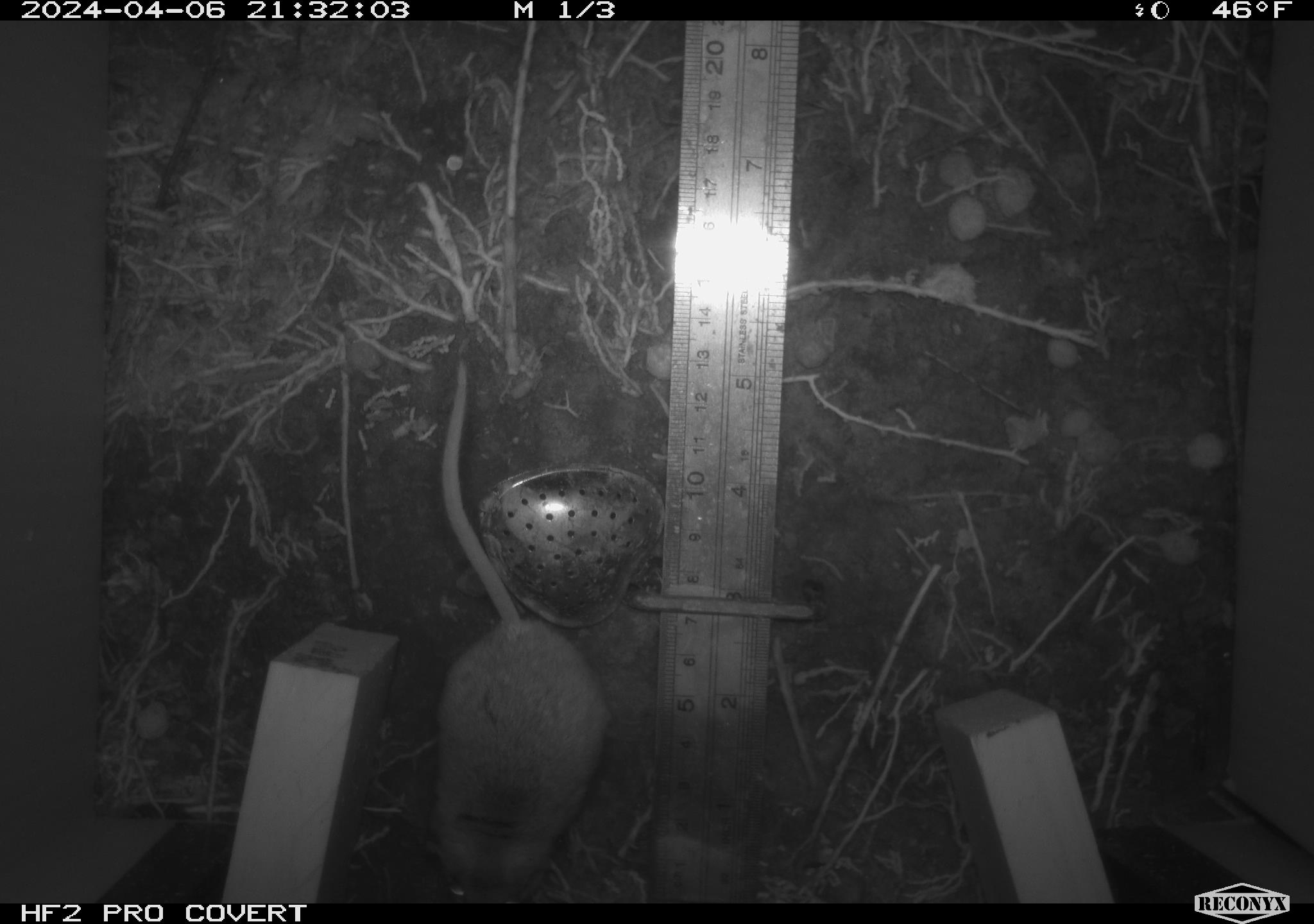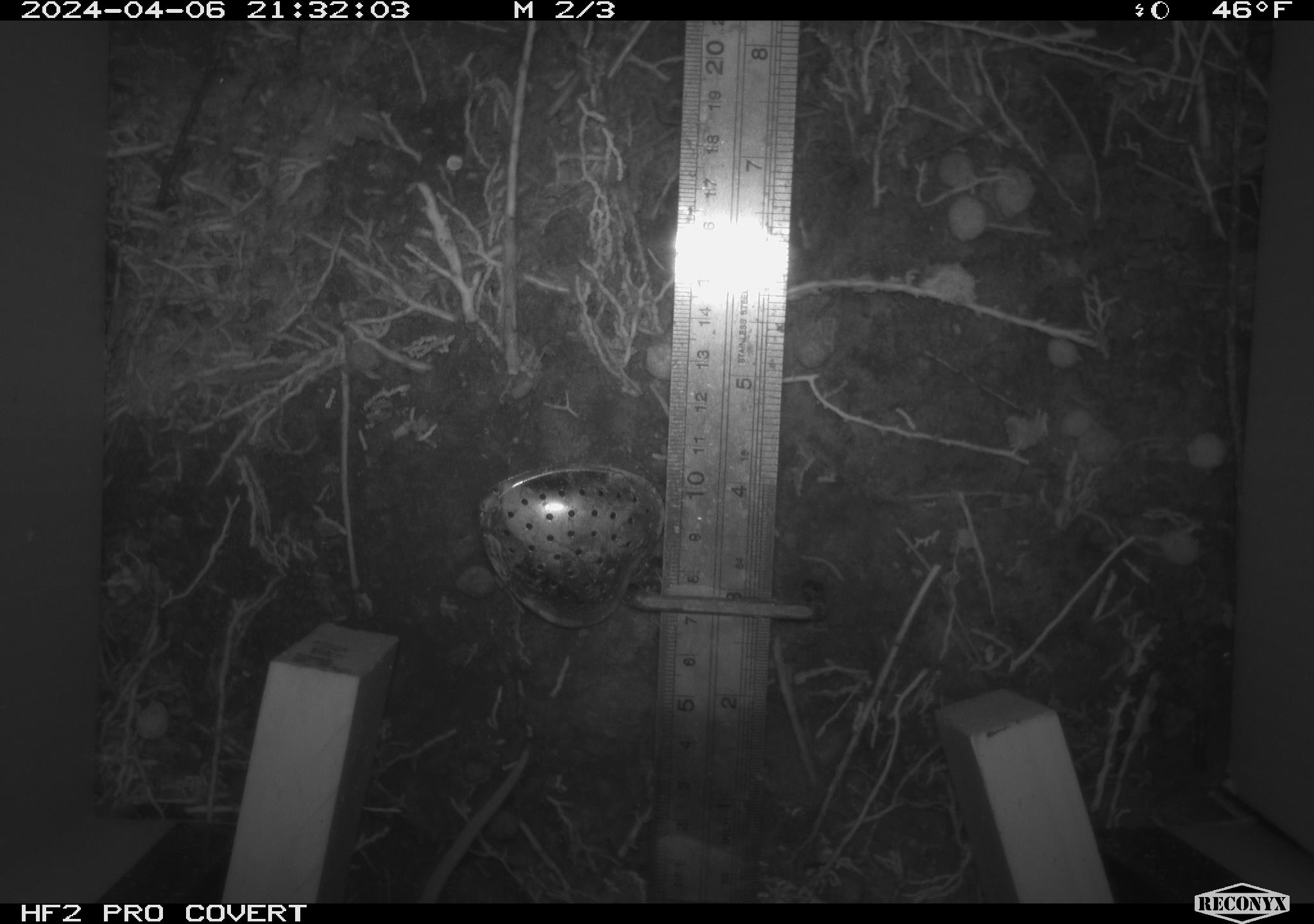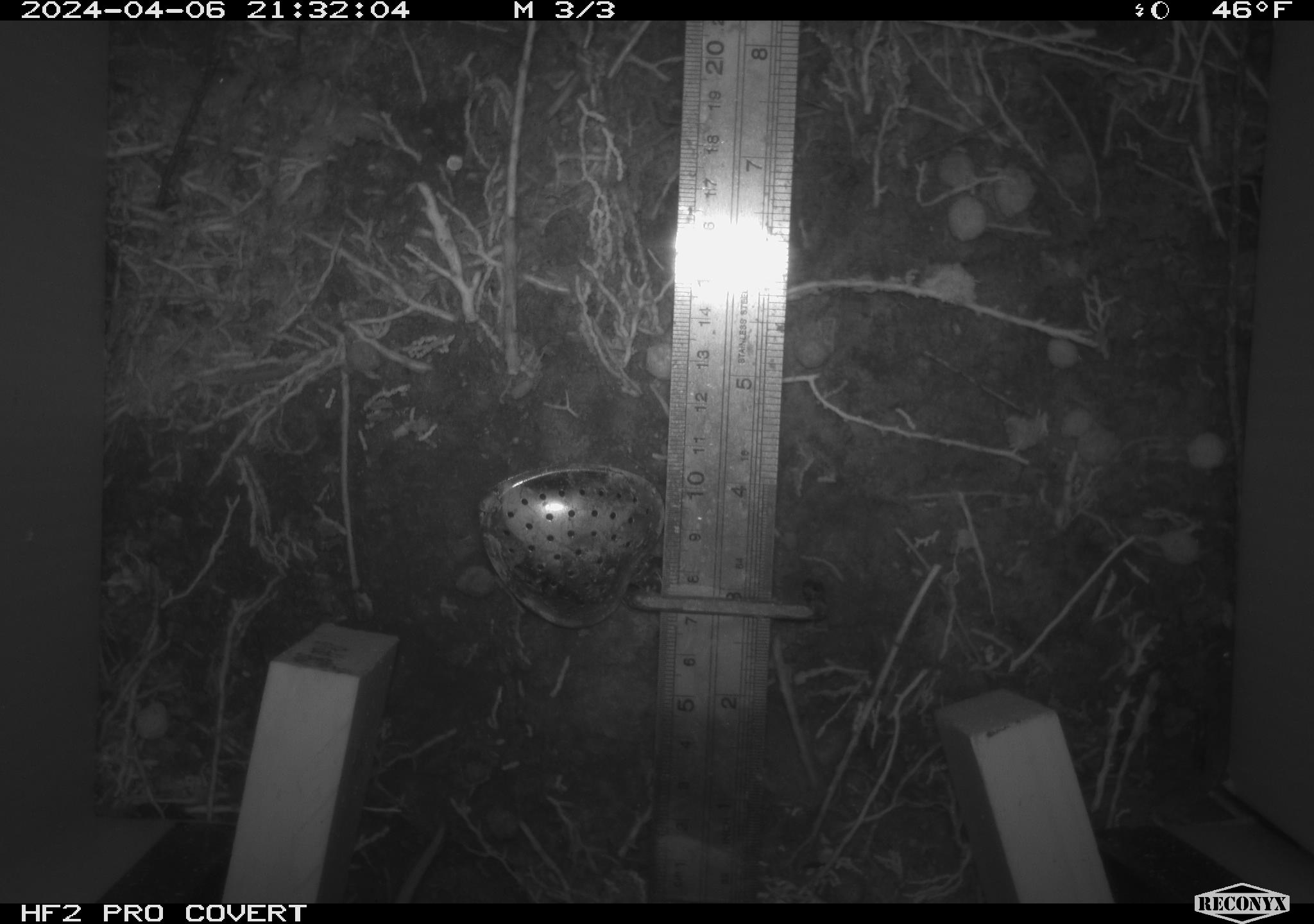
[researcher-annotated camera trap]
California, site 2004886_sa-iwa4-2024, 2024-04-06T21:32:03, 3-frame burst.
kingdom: Animalia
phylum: Chordata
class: Mammalia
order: Rodentia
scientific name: Rodentia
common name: mouse species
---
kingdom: Animalia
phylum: Chordata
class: Mammalia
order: Rodentia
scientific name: Rodentia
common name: rodent